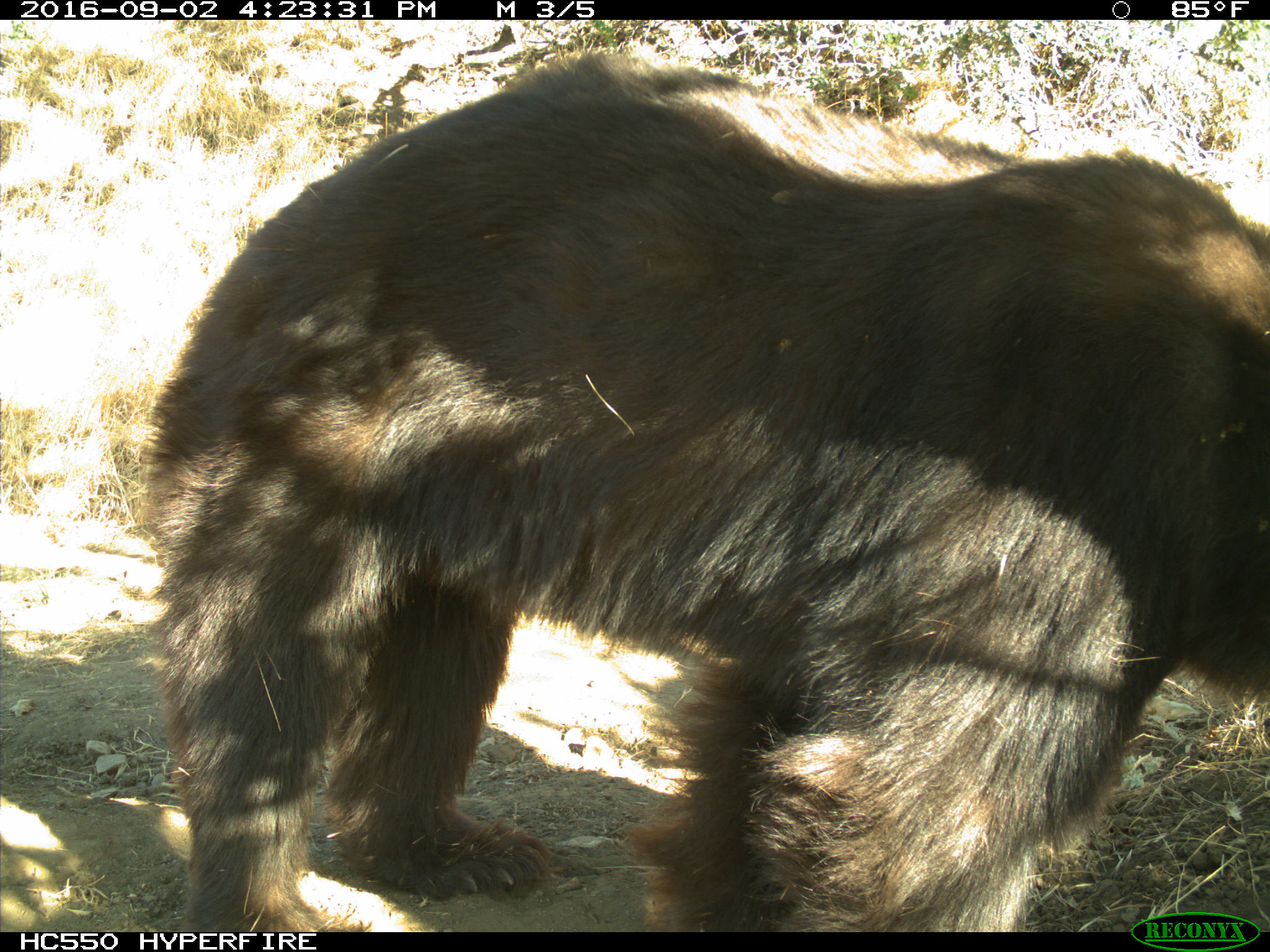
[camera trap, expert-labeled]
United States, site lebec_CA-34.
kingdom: Animalia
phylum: Chordata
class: Mammalia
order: Carnivora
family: Ursidae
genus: Ursus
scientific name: Ursus americanus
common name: american black bear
Ursus americanus (american black bear).